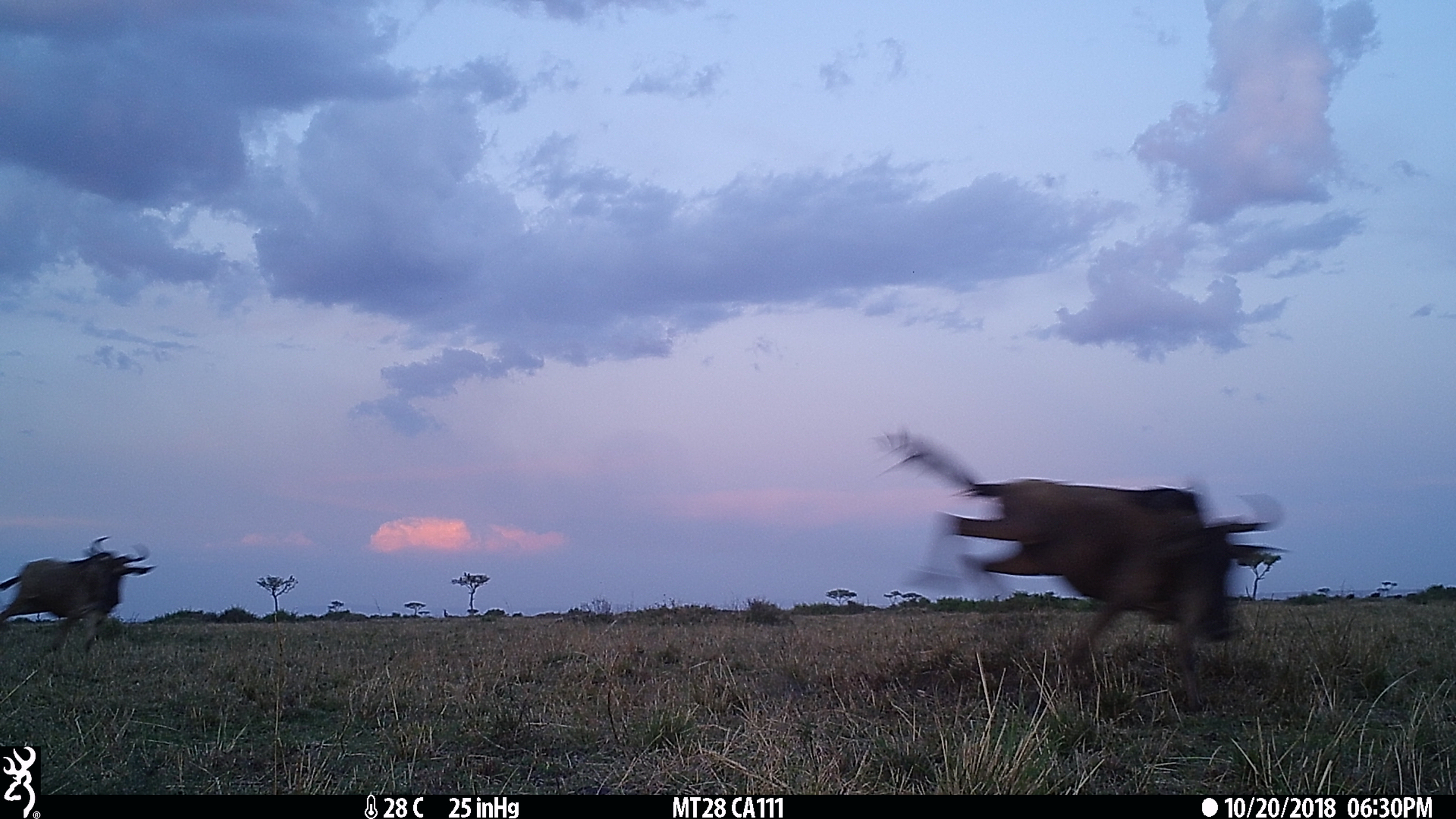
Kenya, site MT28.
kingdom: Animalia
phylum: Chordata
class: Mammalia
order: Artiodactyla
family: Bovidae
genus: Connochaetes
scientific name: Connochaetes taurinus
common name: blue wildebeest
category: wildebeest